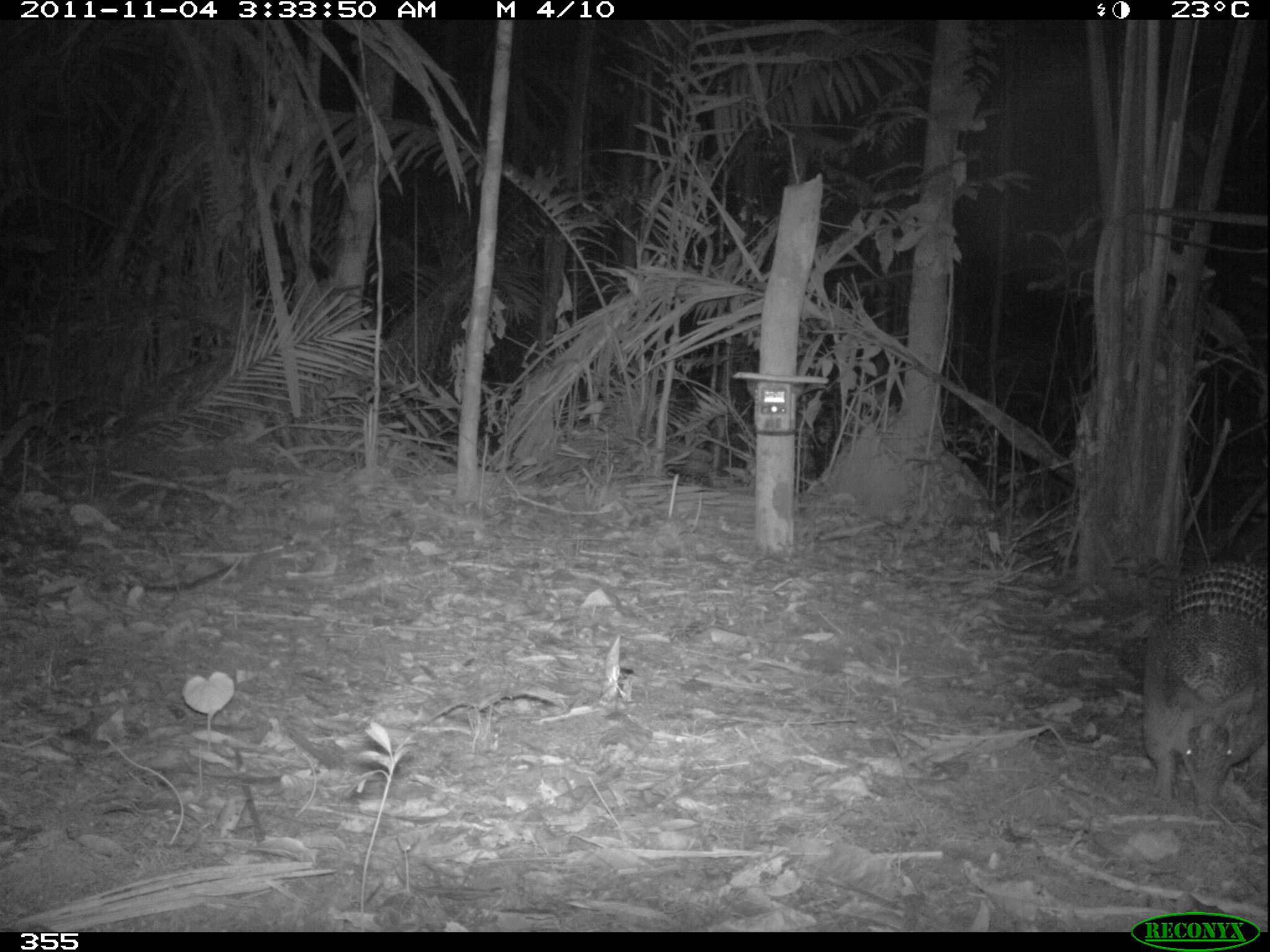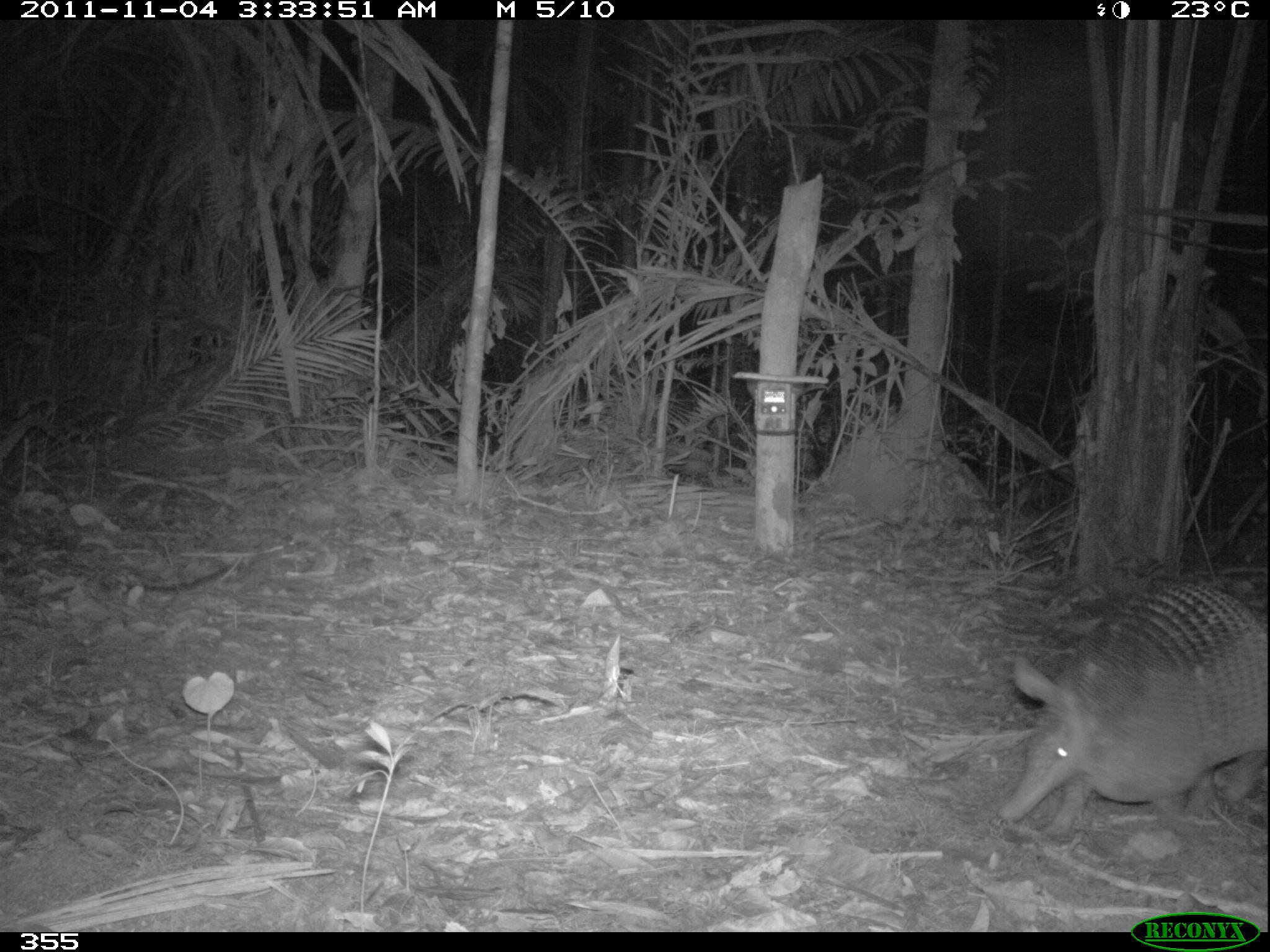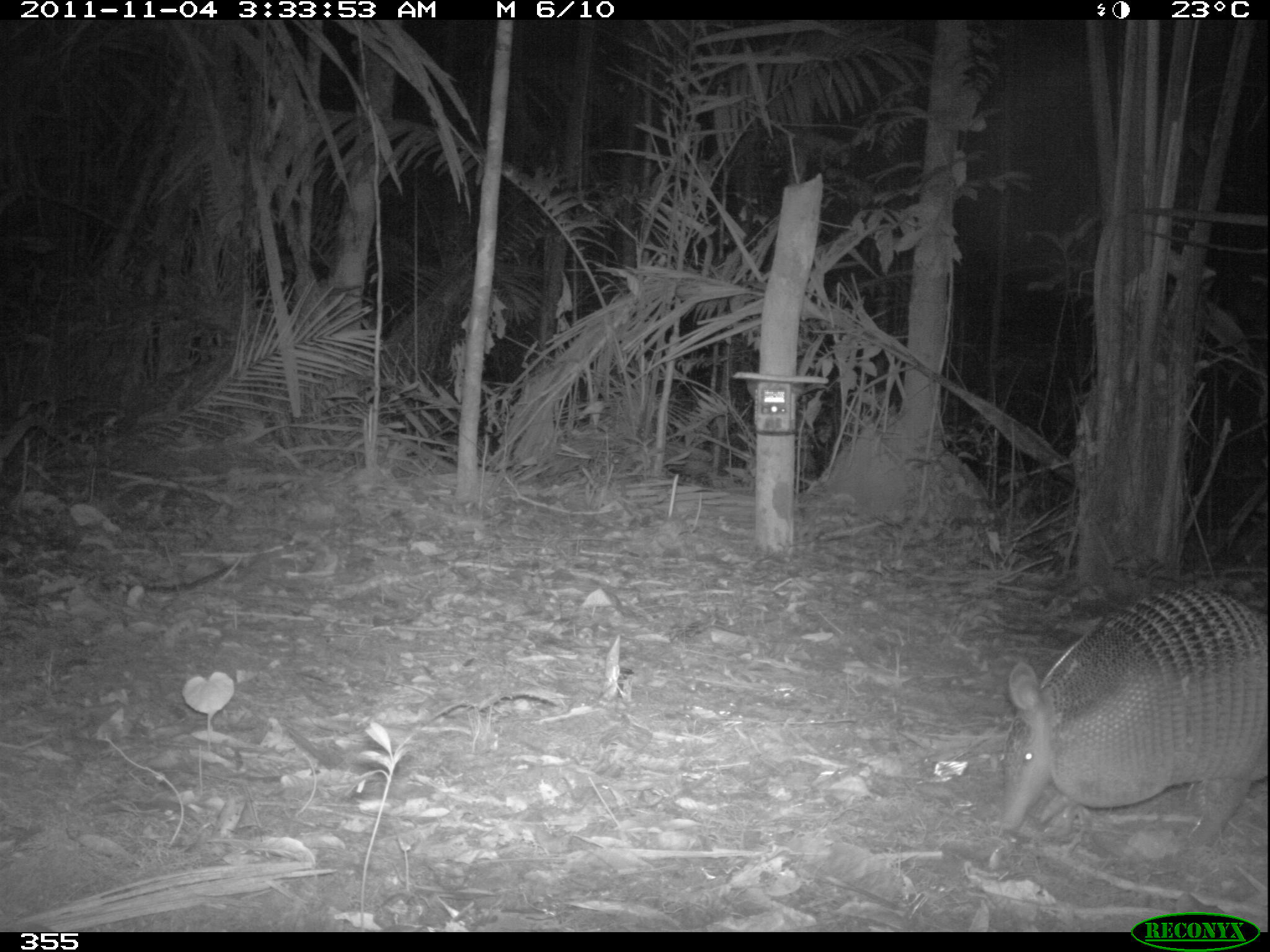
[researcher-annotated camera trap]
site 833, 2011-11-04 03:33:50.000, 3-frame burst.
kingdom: Animalia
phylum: Chordata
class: Mammalia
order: Cingulata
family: Dasypodidae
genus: Dasypus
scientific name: Dasypus kappleri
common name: greater long-nosed armadillo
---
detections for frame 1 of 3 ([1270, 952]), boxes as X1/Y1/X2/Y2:
dasypus kappleri: 1128/536/1267/833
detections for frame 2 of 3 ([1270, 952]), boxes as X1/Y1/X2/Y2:
dasypus kappleri: 986/570/1267/852